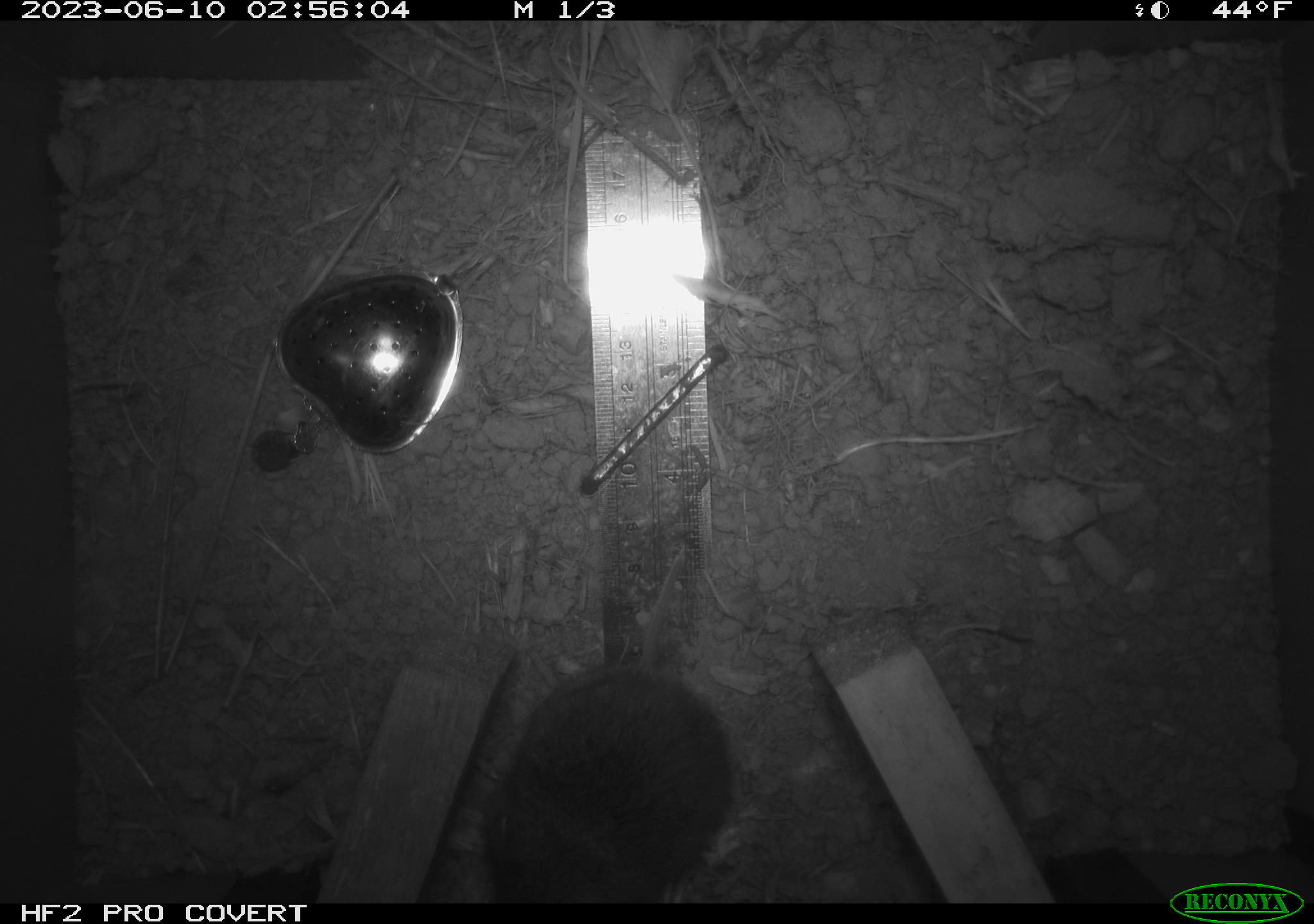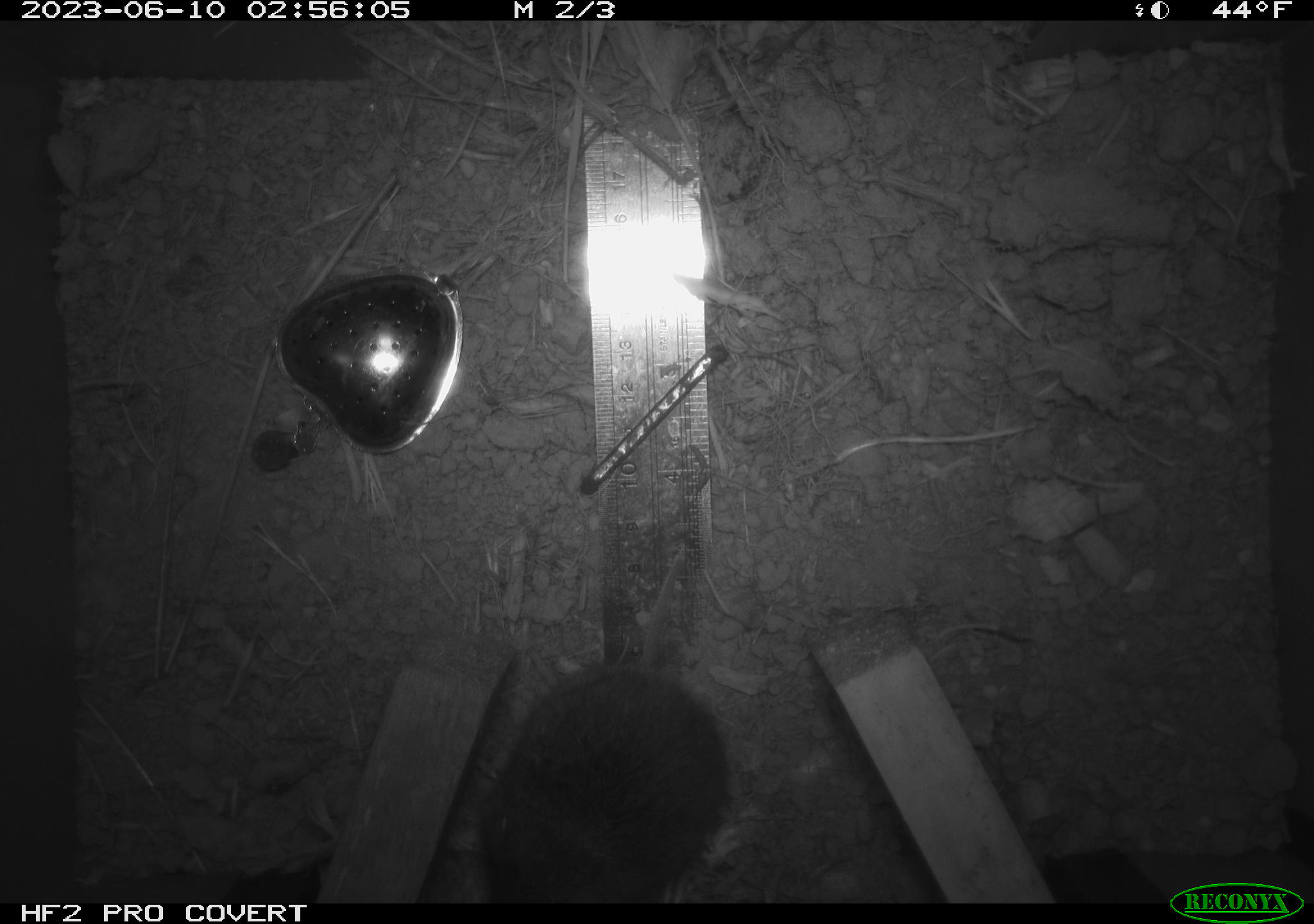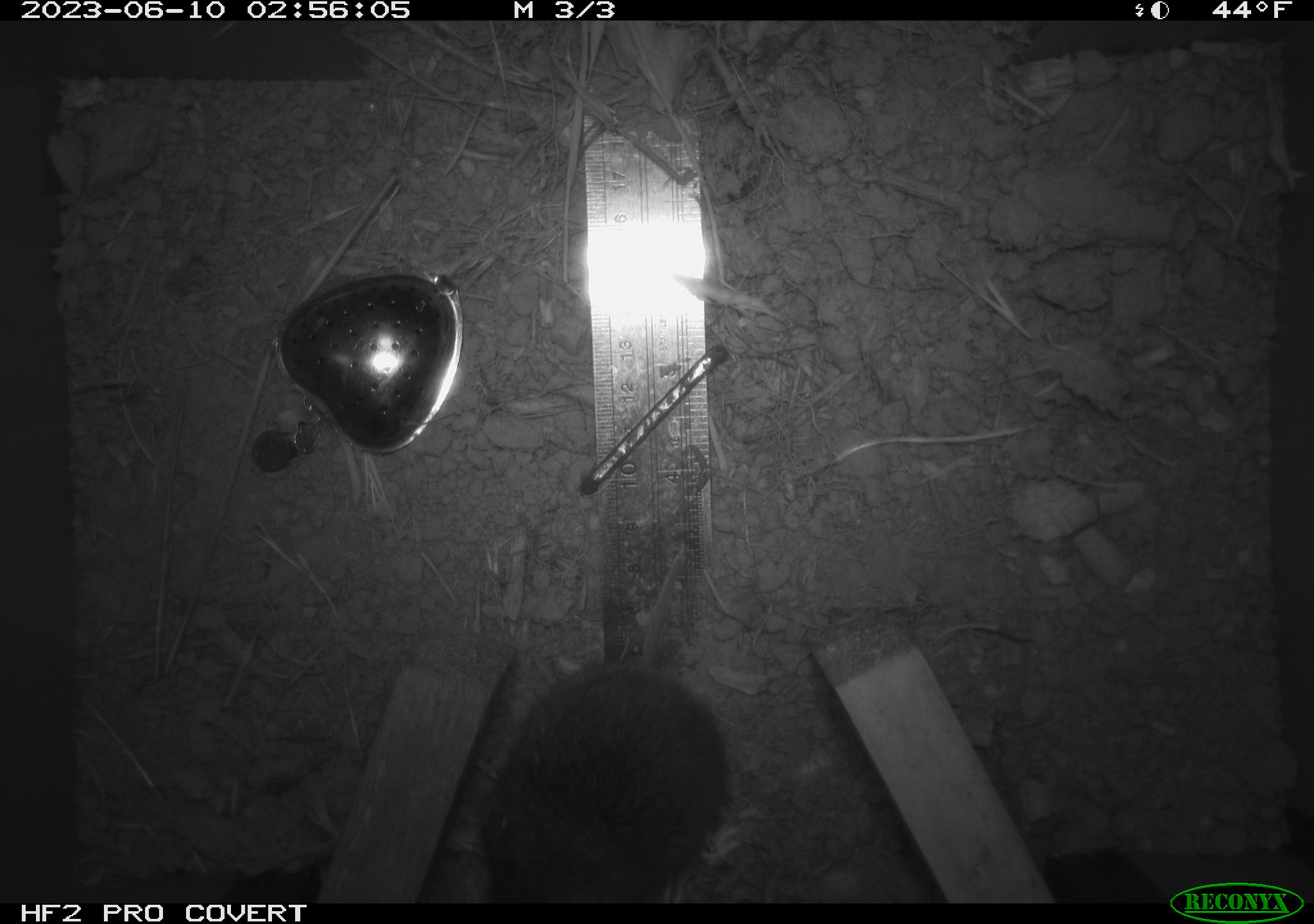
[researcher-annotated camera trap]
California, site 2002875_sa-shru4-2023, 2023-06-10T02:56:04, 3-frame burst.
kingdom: Animalia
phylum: Chordata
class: Mammalia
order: Rodentia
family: Cricetidae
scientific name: Arvicolinae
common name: voles, lemmings, and muskrats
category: arvicolinae subfamily